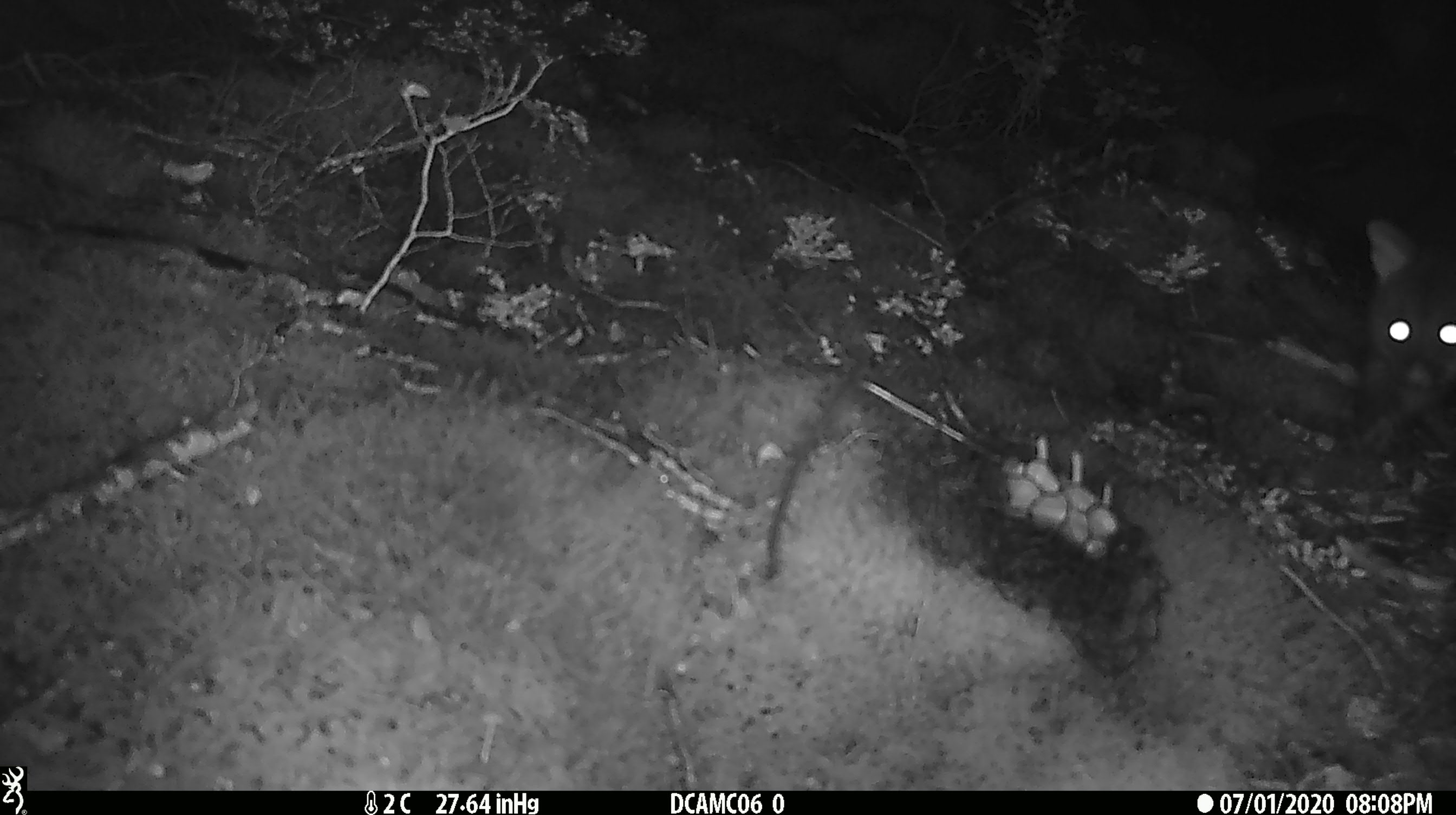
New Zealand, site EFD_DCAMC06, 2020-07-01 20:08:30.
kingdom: Animalia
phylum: Chordata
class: Mammalia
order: Diprotodontia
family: Phalangeridae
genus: Trichosurus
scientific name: Trichosurus vulpecula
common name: common brushtail possum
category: possum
Possum (common brushtail possum) (Trichosurus vulpecula).